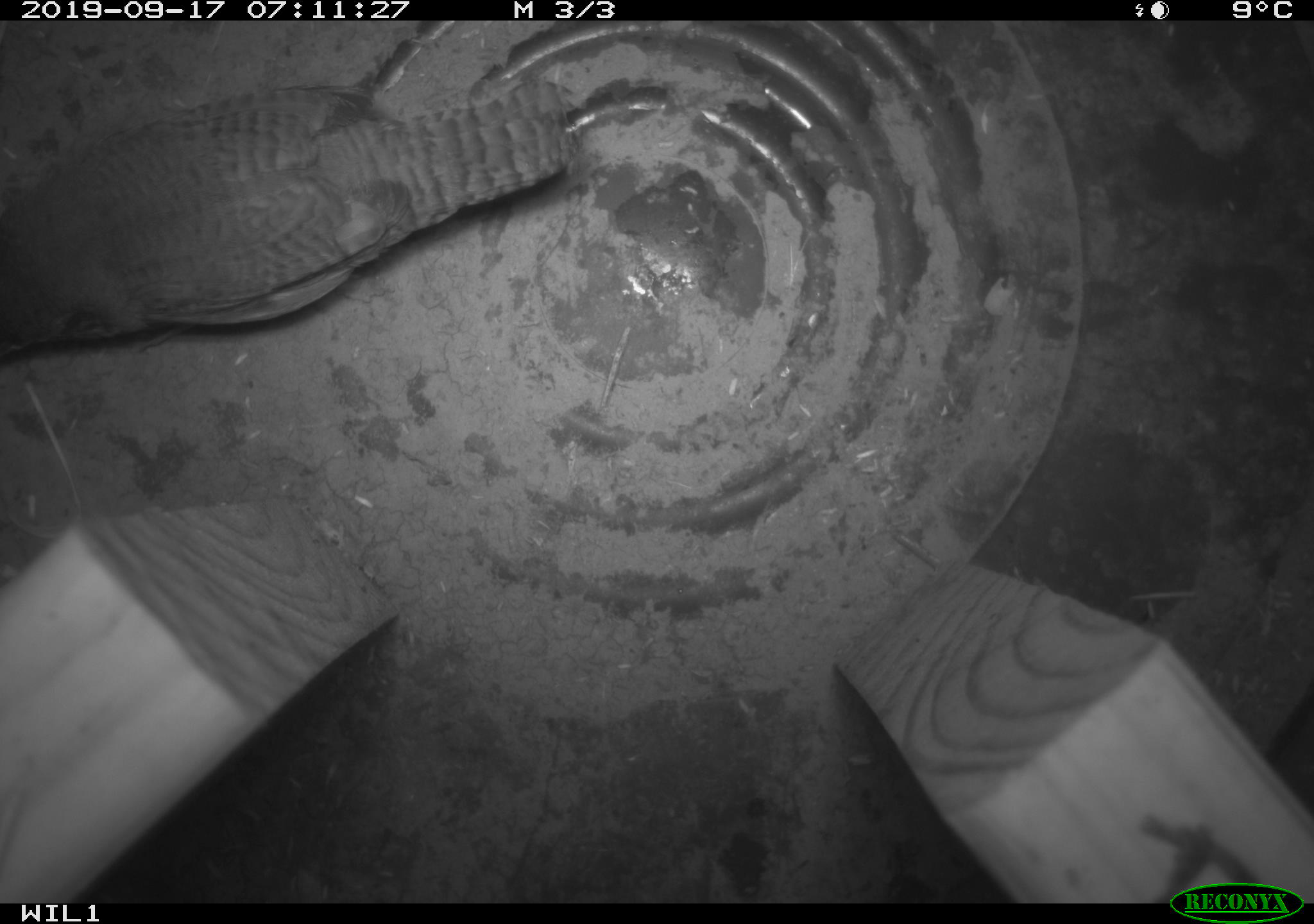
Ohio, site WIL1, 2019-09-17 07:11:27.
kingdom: Animalia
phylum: Chordata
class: Aves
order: Passeriformes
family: Troglodytidae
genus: Troglodytes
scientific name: Troglodytes aedon aedon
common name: northern house wren